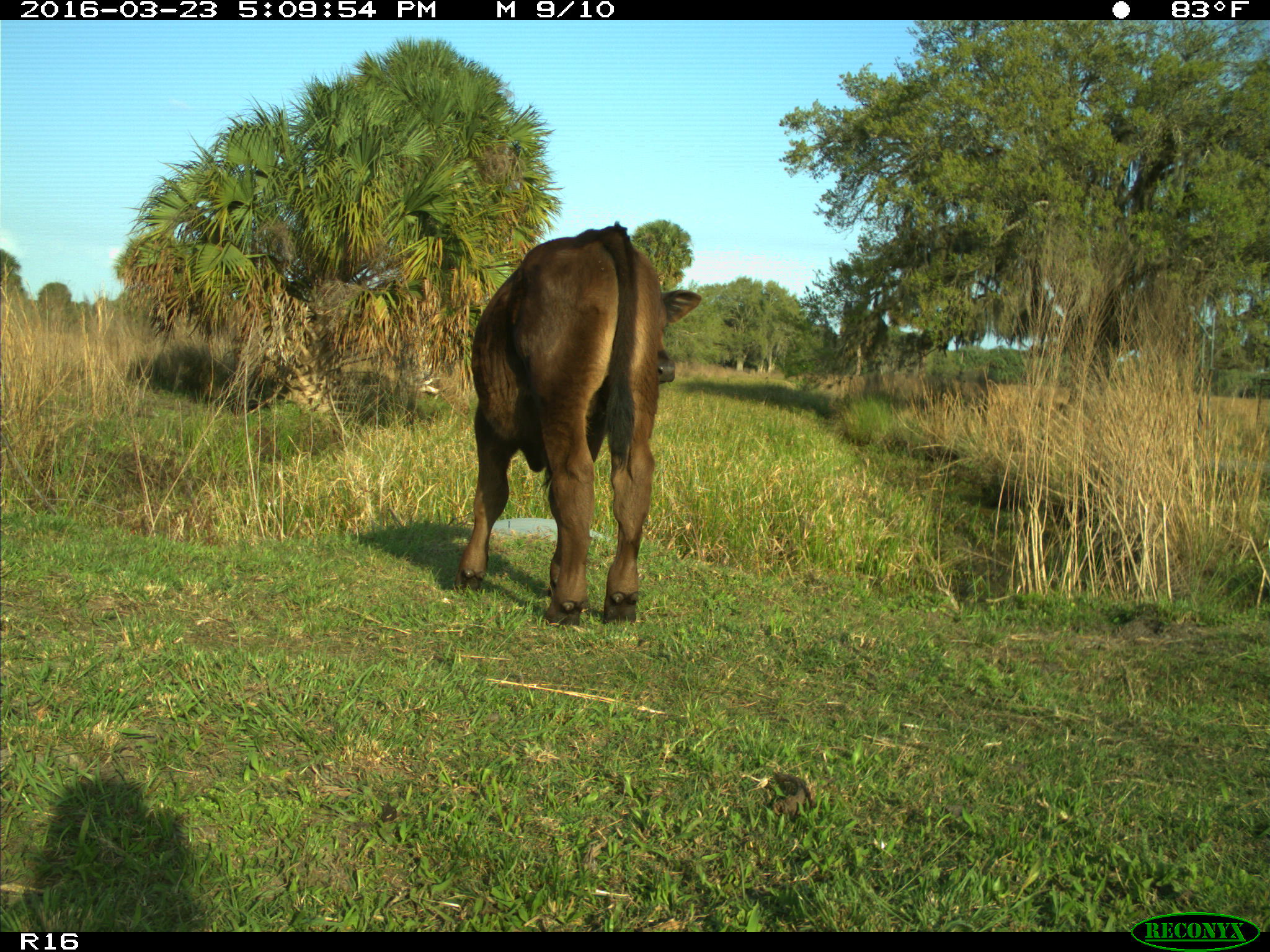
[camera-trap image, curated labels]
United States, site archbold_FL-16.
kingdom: Animalia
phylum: Chordata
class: Mammalia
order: Artiodactyla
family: Bovidae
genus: Bos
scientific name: Bos taurus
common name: domestic cow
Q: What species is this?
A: Bos taurus (domestic cow).